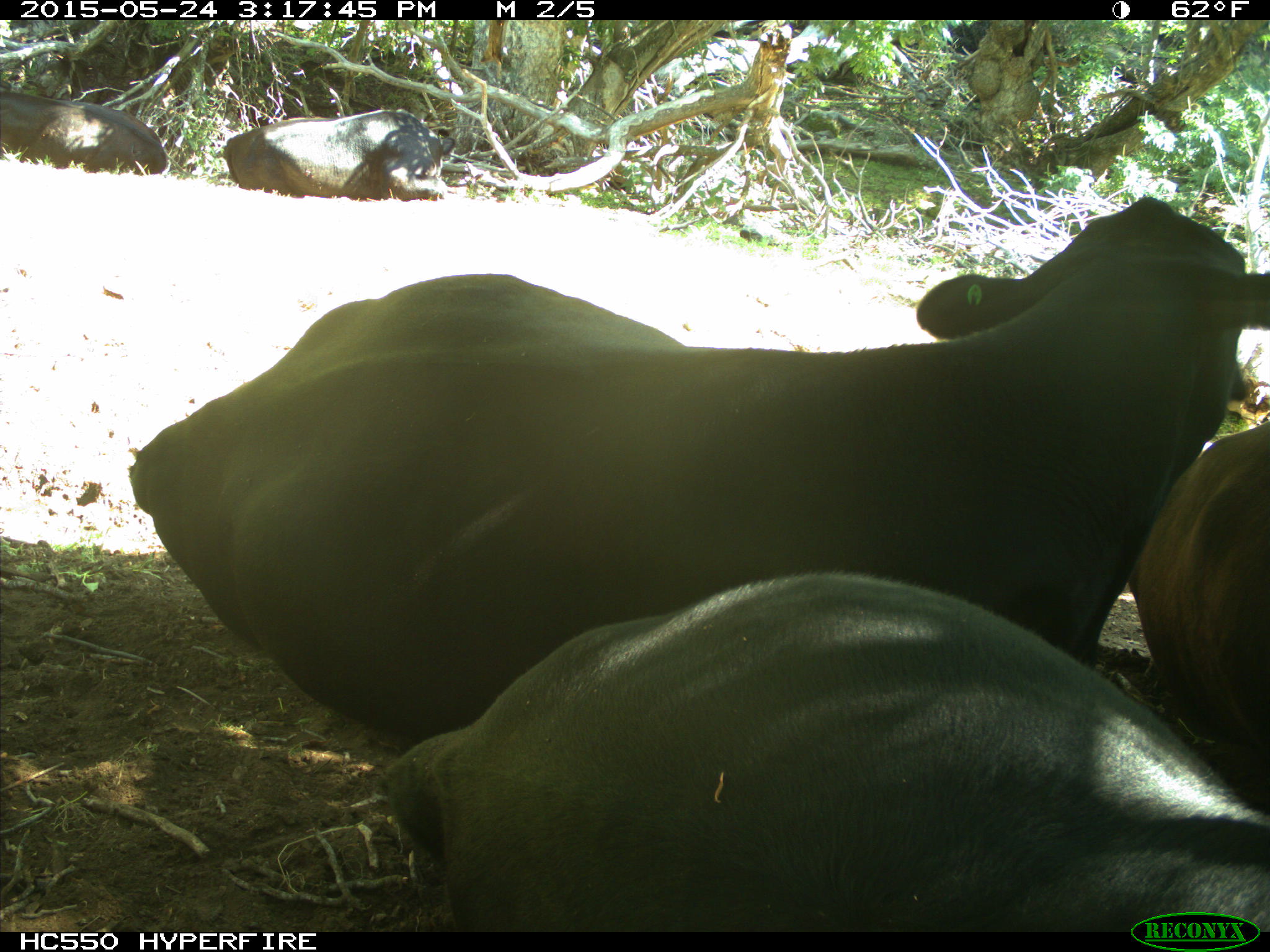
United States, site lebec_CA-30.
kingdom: Animalia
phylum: Chordata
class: Mammalia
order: Artiodactyla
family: Bovidae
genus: Bos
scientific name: Bos taurus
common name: domestic cow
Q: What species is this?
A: Bos taurus (domestic cow).